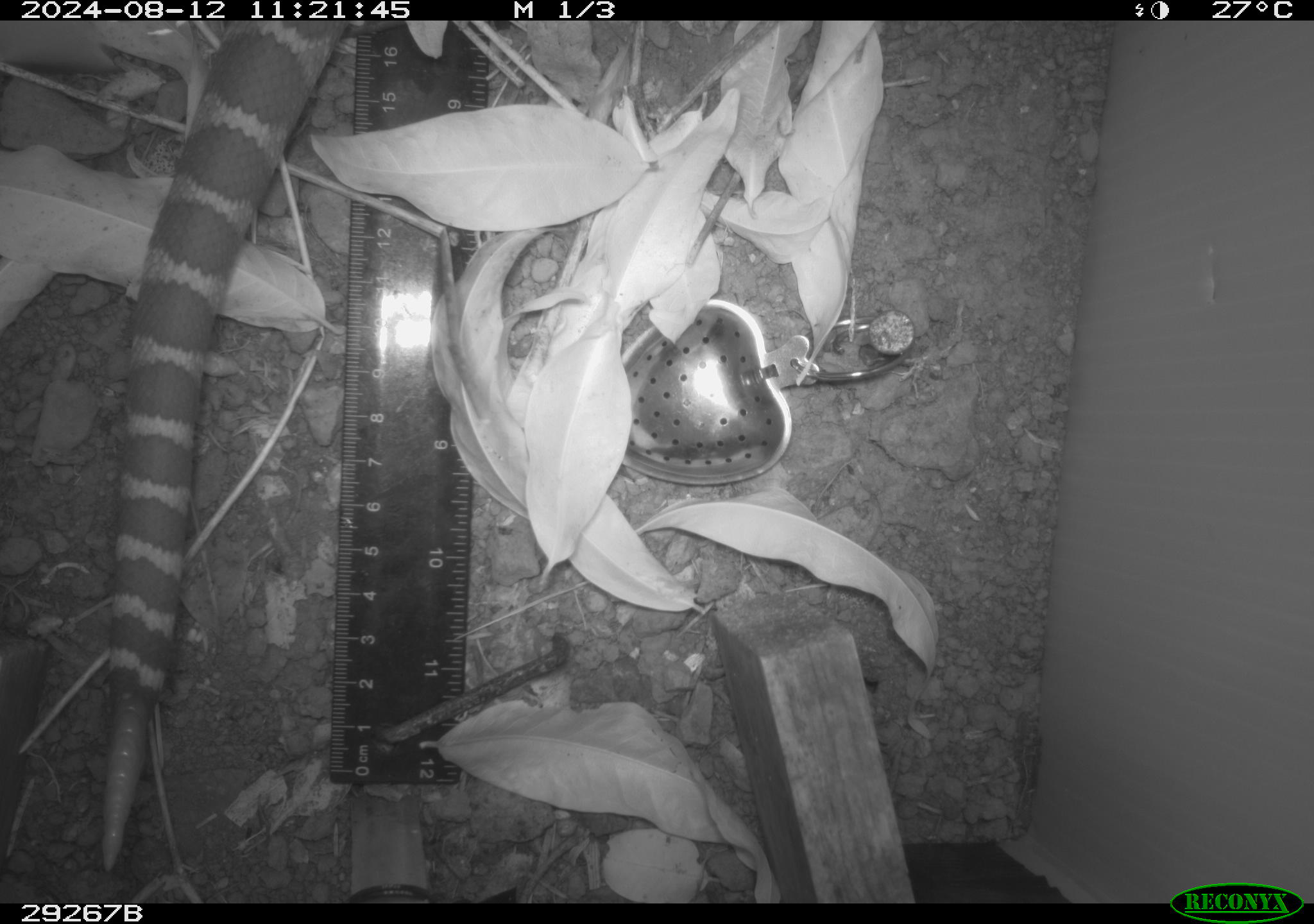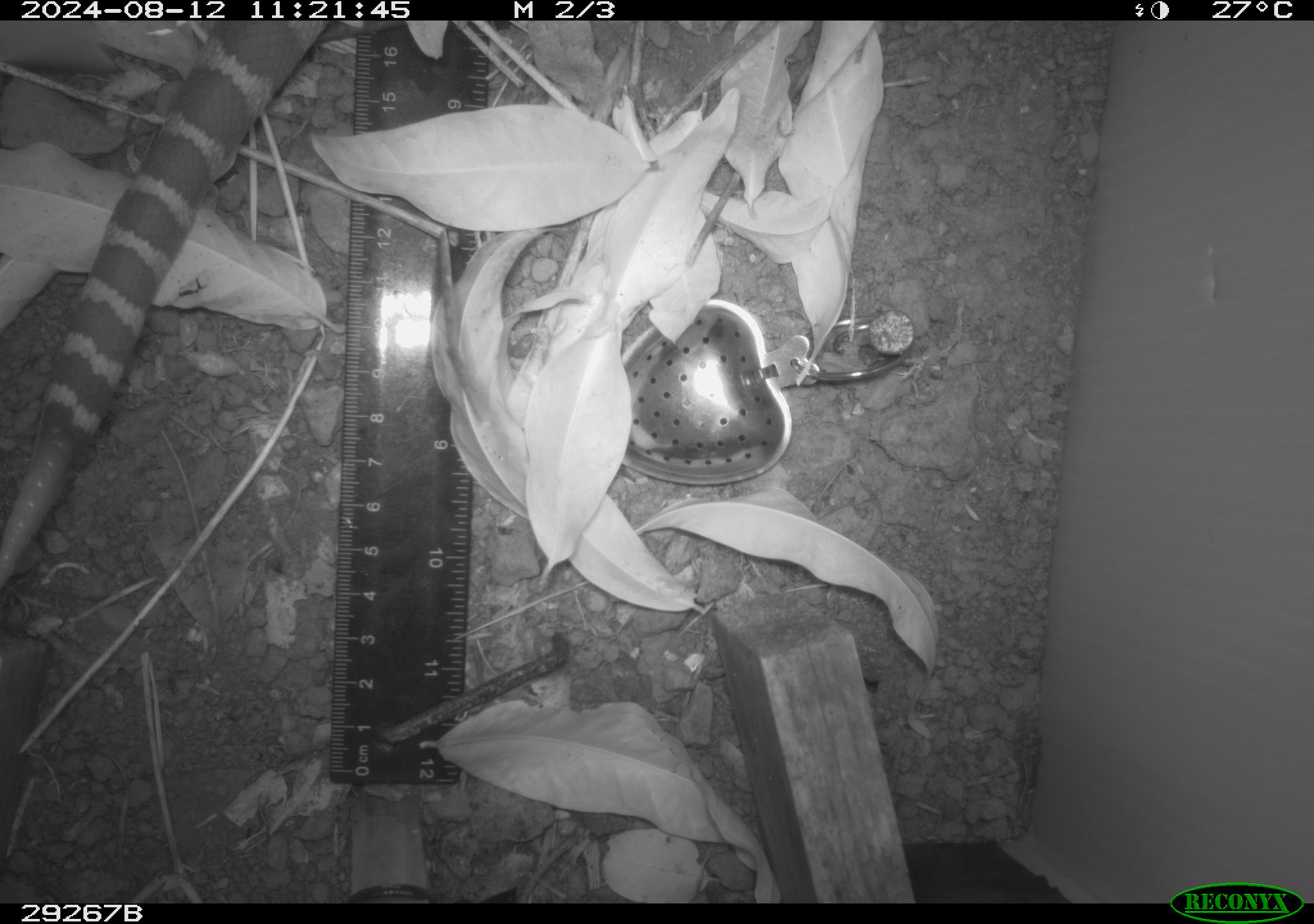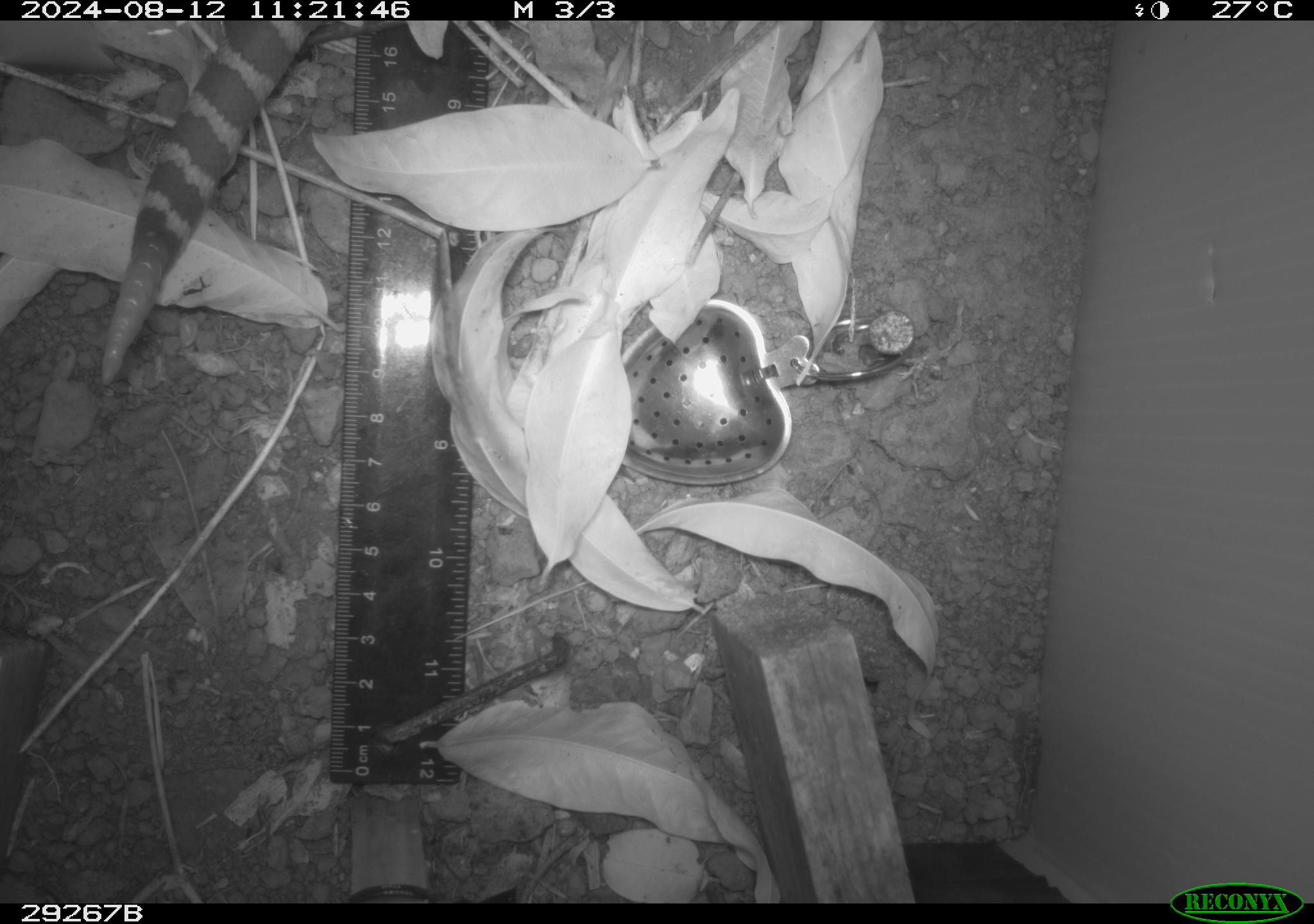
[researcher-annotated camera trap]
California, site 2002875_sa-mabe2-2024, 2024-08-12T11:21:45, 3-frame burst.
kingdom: Animalia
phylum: Chordata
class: Reptilia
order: Squamata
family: Viperidae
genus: Crotalus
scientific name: Crotalus oreganus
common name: western rattlesnake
Western rattlesnake (Crotalus oreganus).